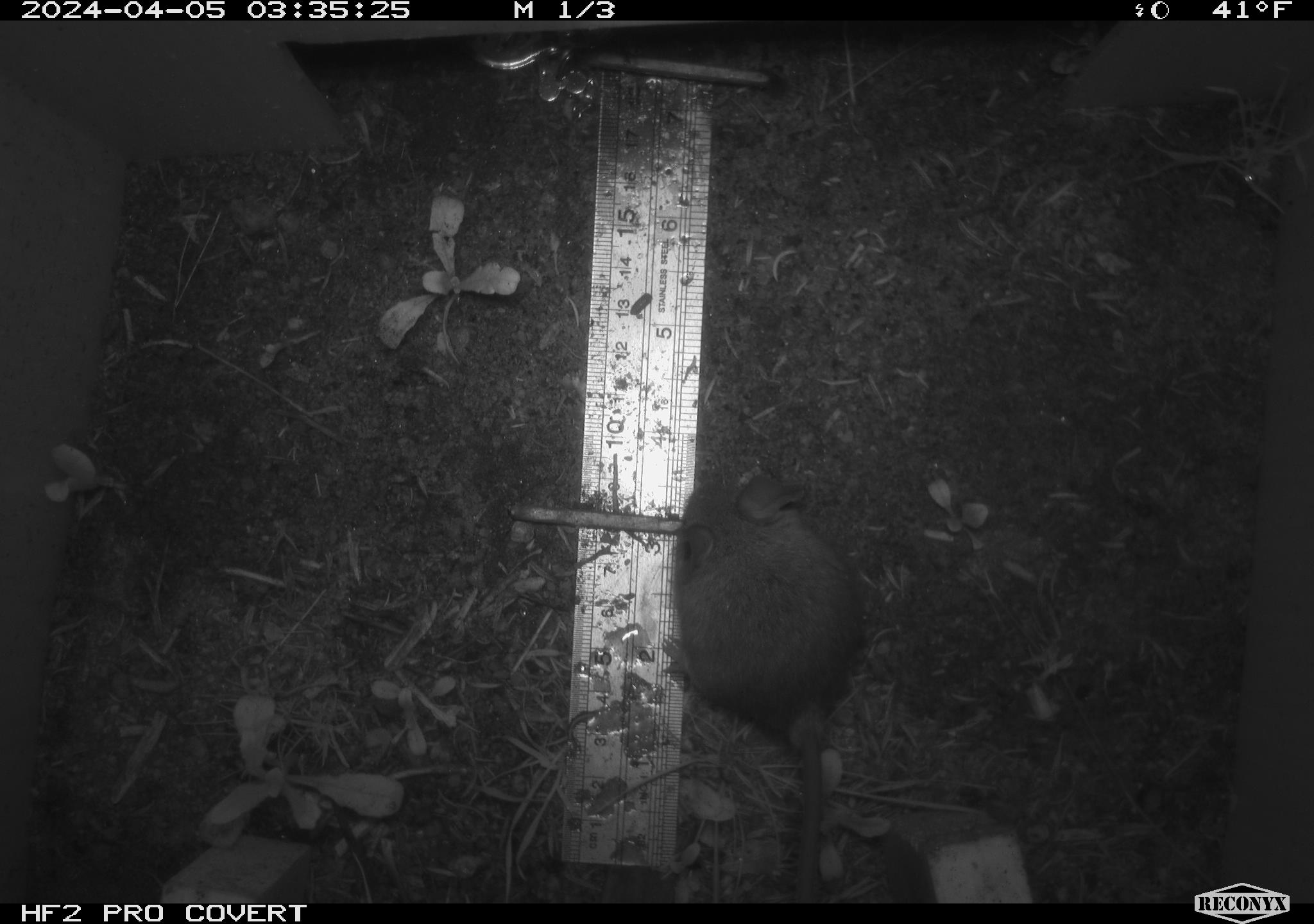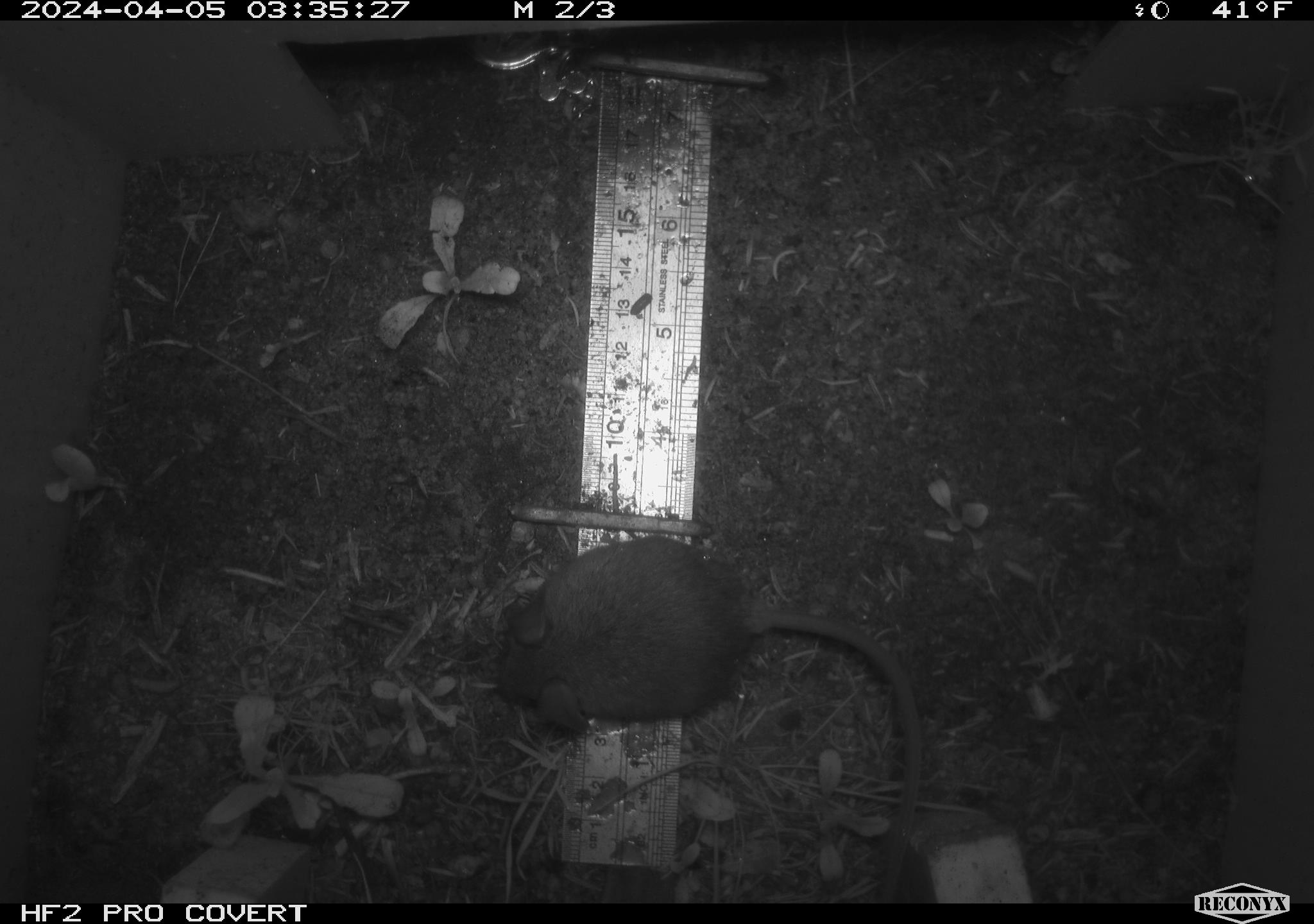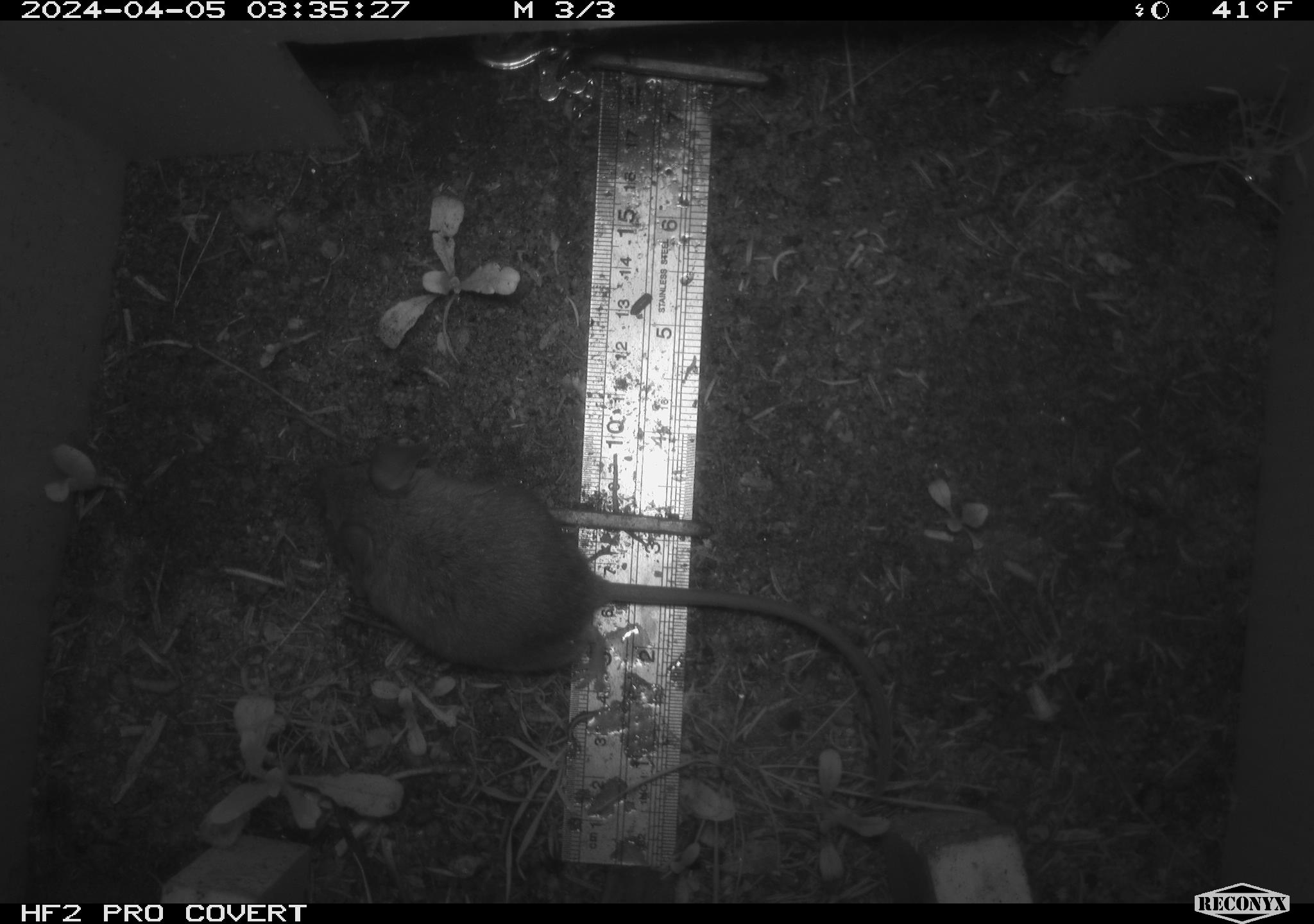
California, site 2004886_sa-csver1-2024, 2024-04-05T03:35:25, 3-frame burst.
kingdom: Animalia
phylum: Chordata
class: Mammalia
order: Rodentia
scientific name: Rodentia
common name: rodent